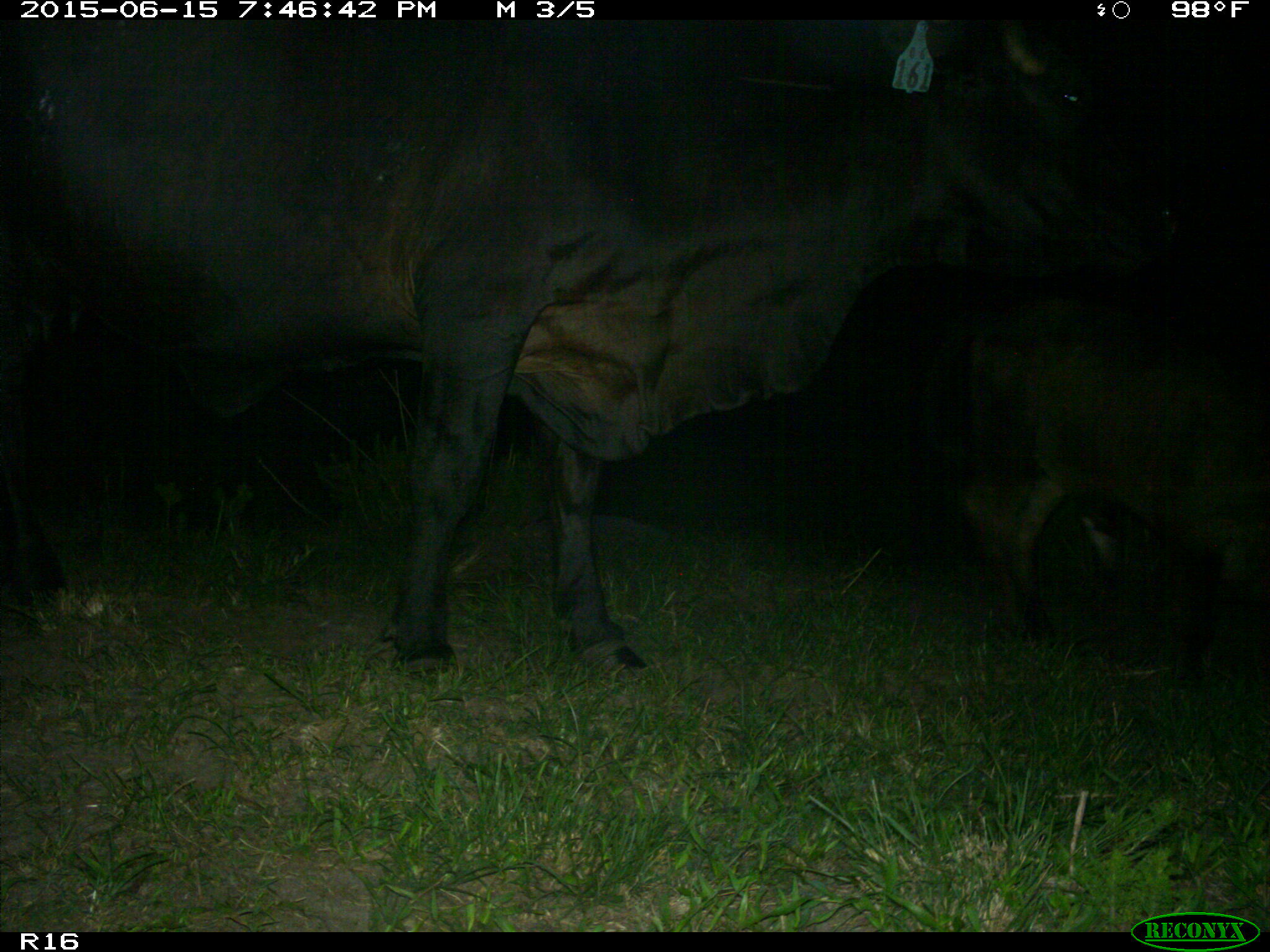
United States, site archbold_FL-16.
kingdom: Animalia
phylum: Chordata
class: Mammalia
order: Artiodactyla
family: Bovidae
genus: Bos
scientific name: Bos taurus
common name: domestic cow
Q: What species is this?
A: Bos taurus (domestic cow).